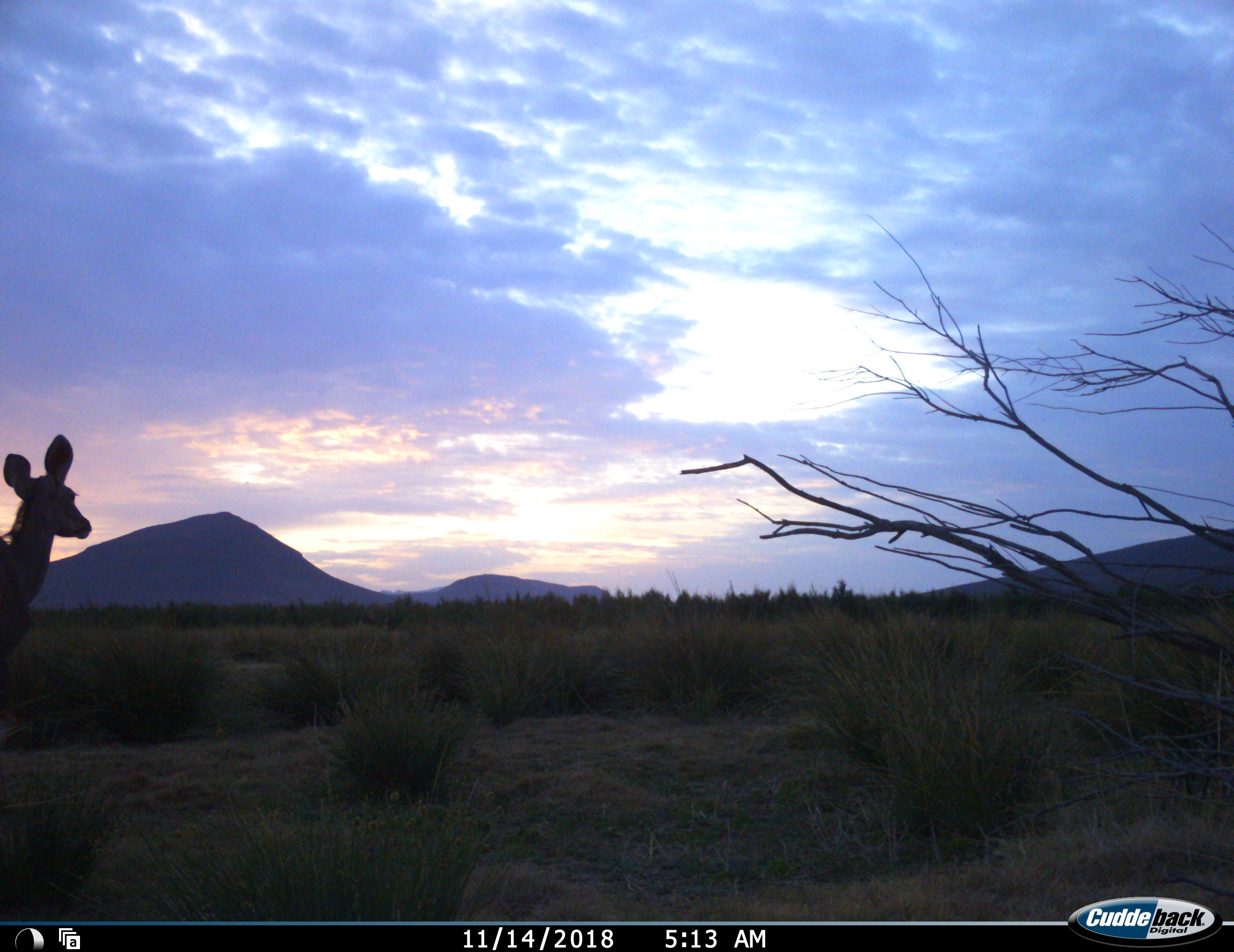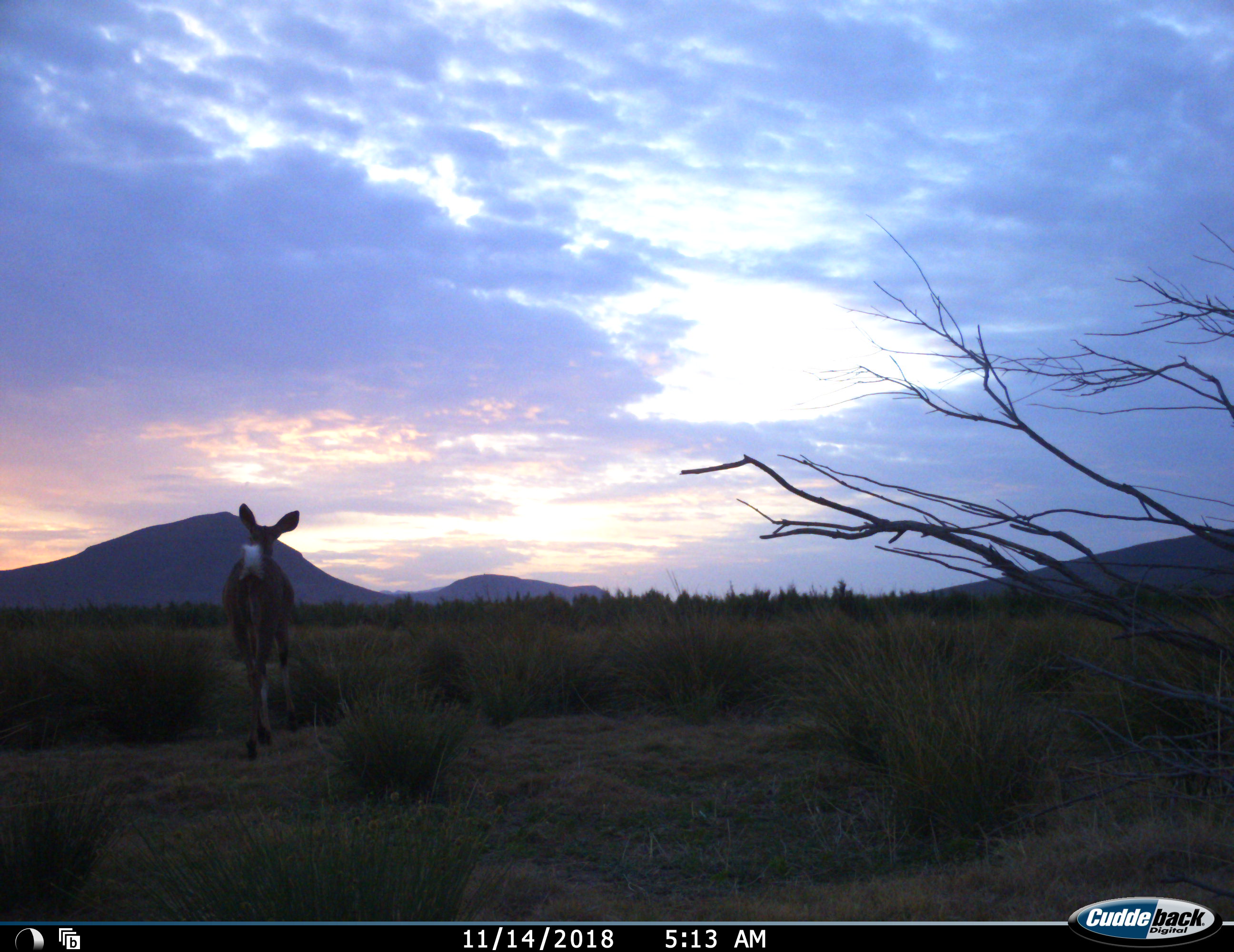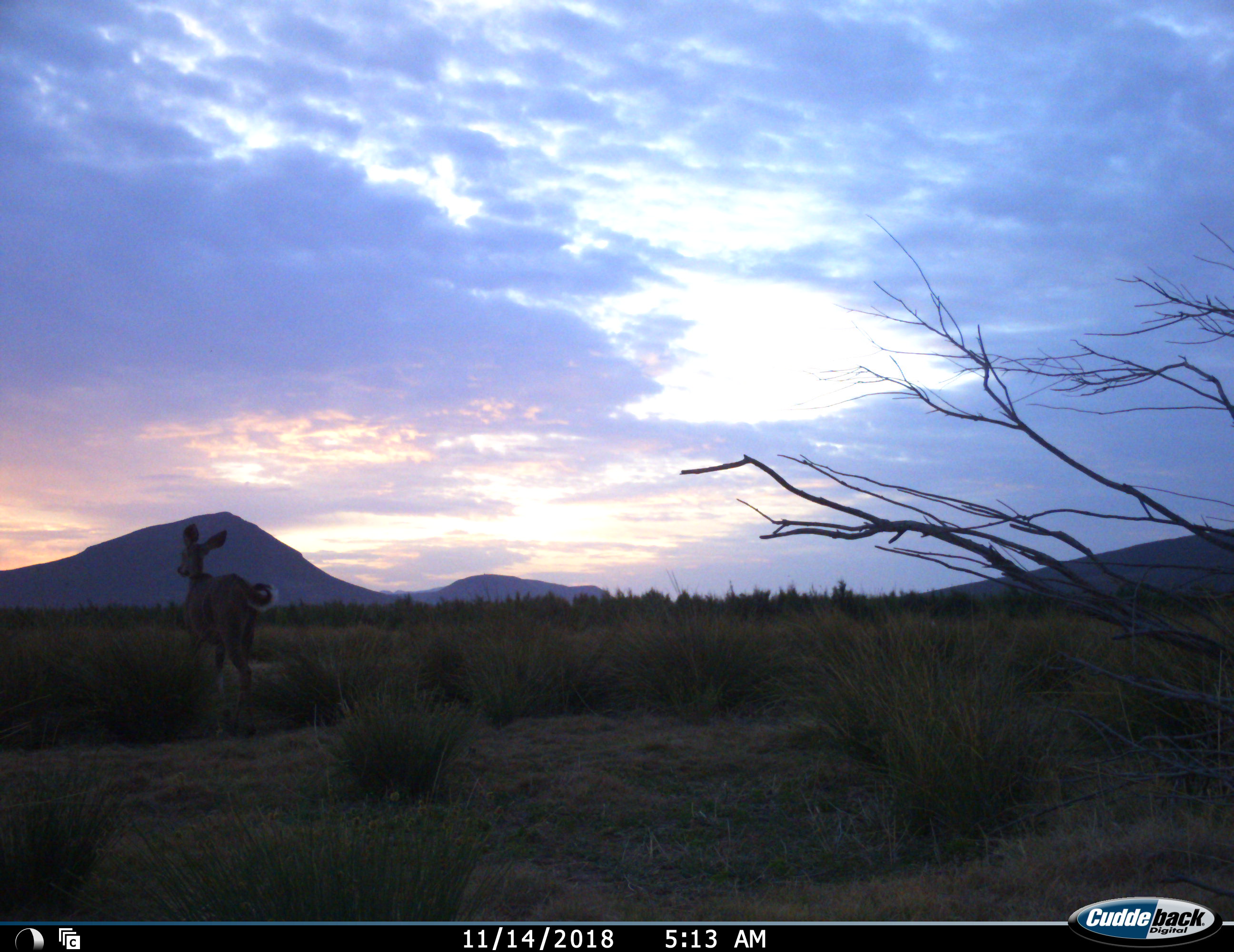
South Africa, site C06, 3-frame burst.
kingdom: Animalia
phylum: Chordata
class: Mammalia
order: Artiodactyla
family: Bovidae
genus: Tragelaphus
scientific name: Tragelaphus strepsiceros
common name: greater kudu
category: kudu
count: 1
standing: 33%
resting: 0%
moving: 67%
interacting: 0%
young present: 0%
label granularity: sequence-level